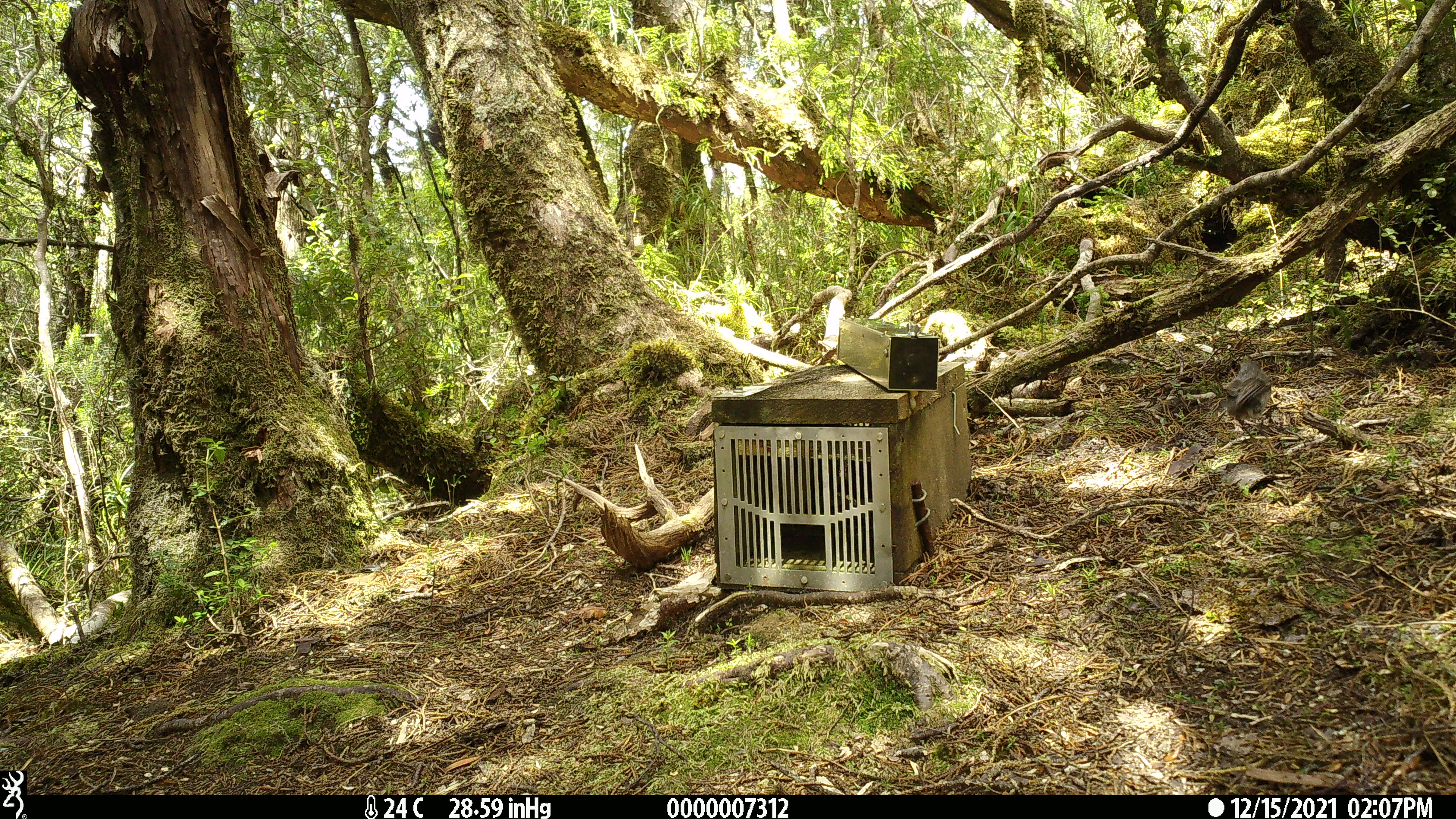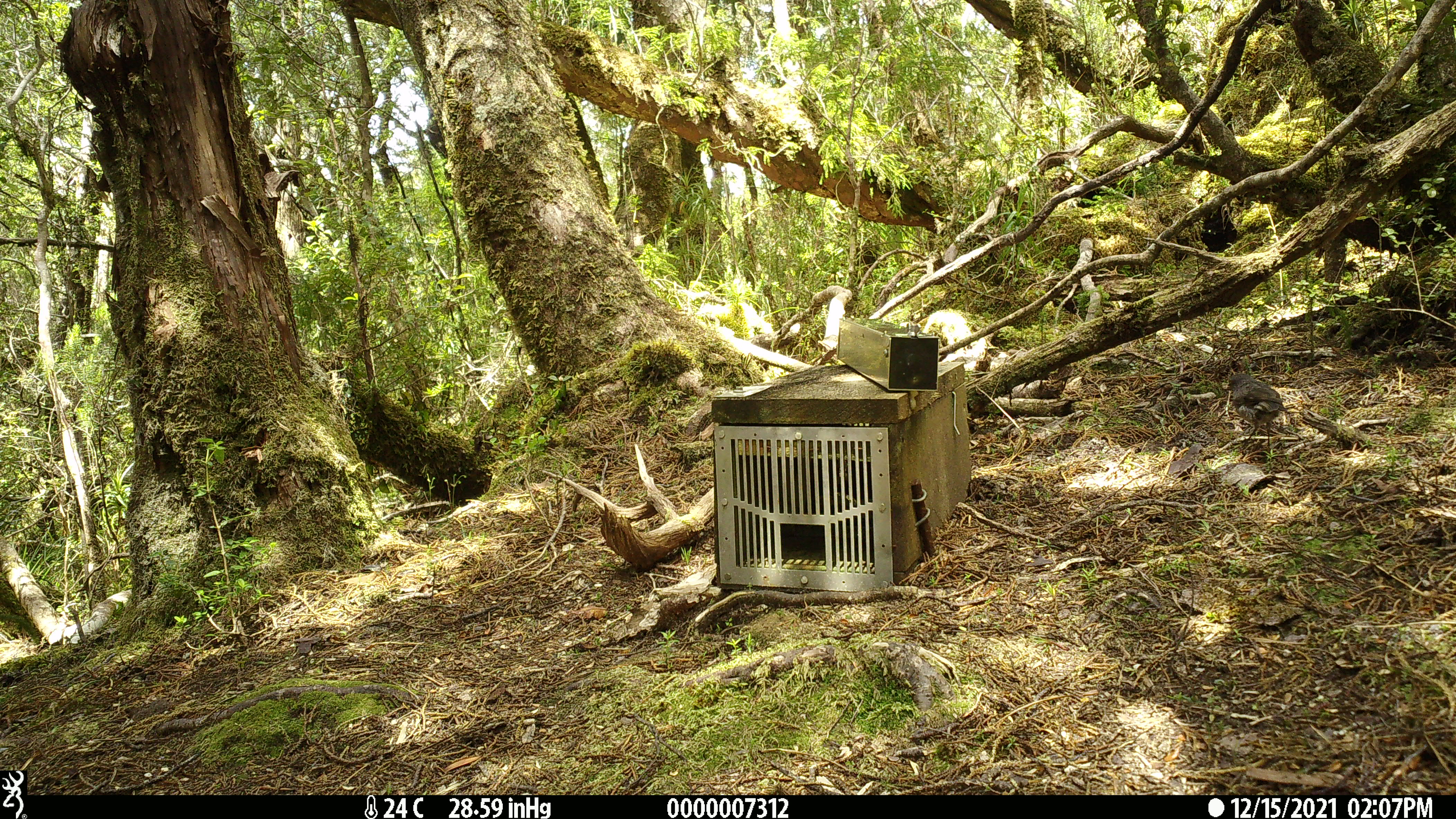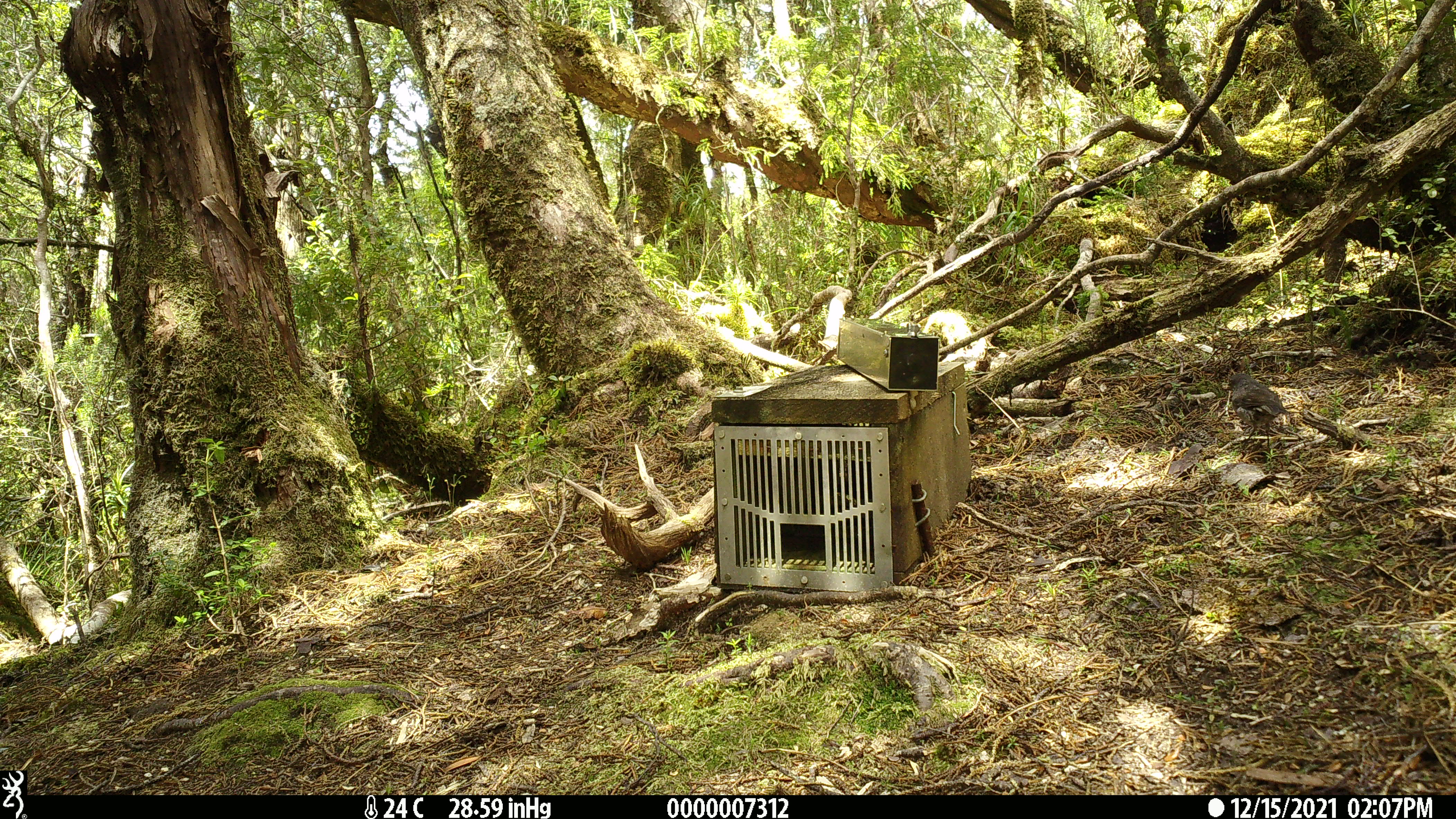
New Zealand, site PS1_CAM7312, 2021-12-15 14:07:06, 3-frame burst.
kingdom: Animalia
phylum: Chordata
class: Aves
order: Passeriformes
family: Petroicidae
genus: Petroica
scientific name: Petroica australis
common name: new zealand robin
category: robin